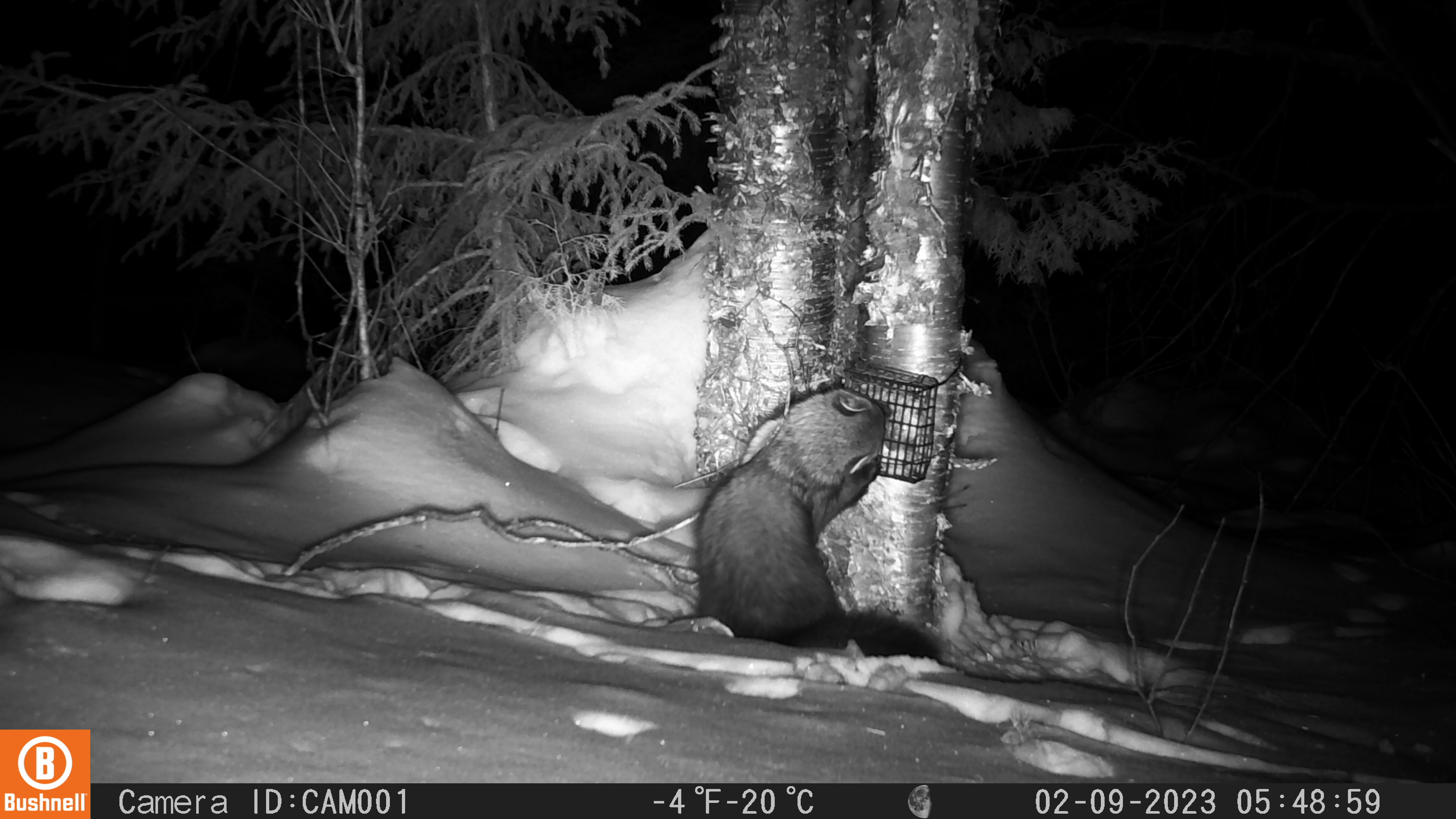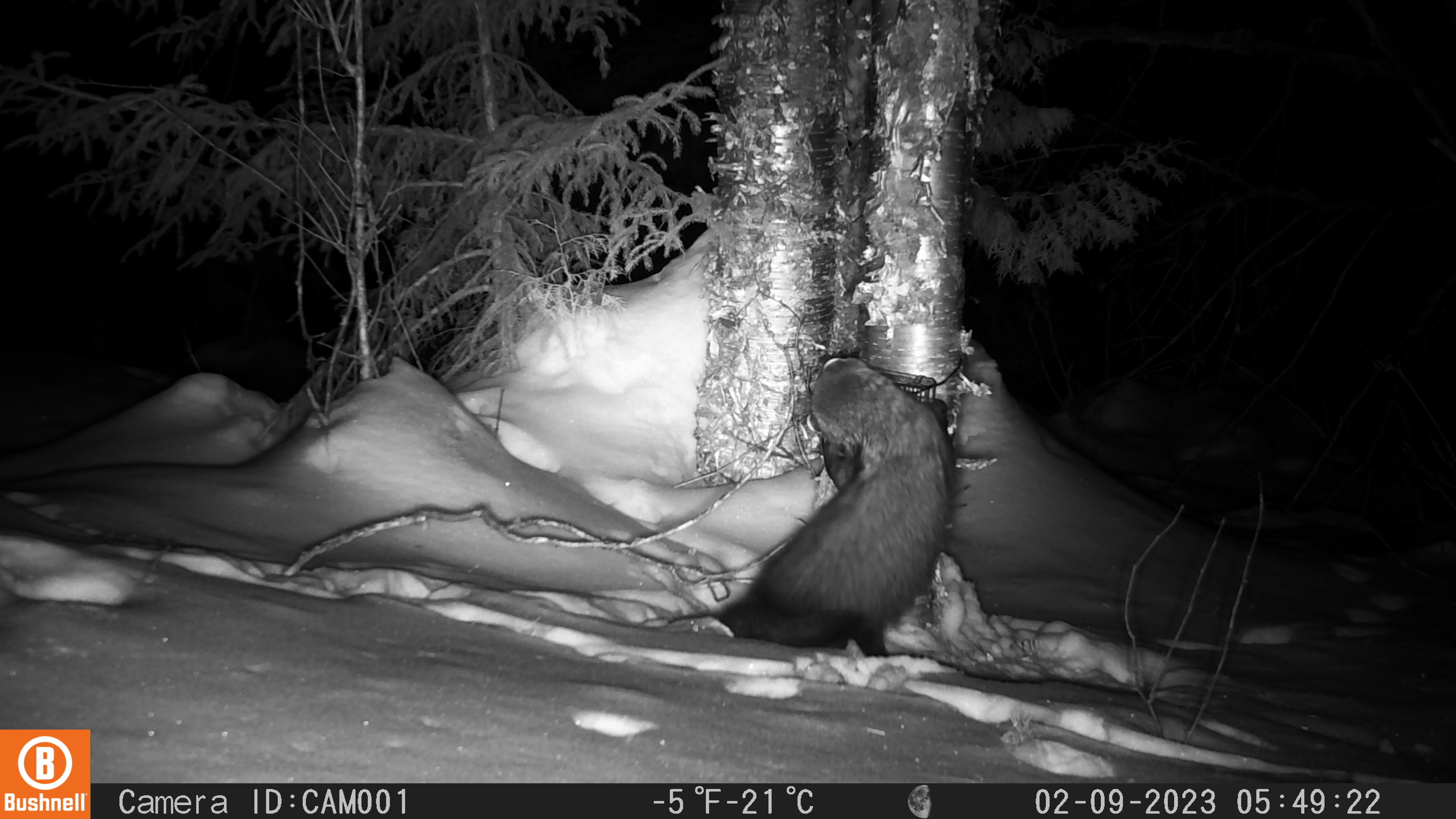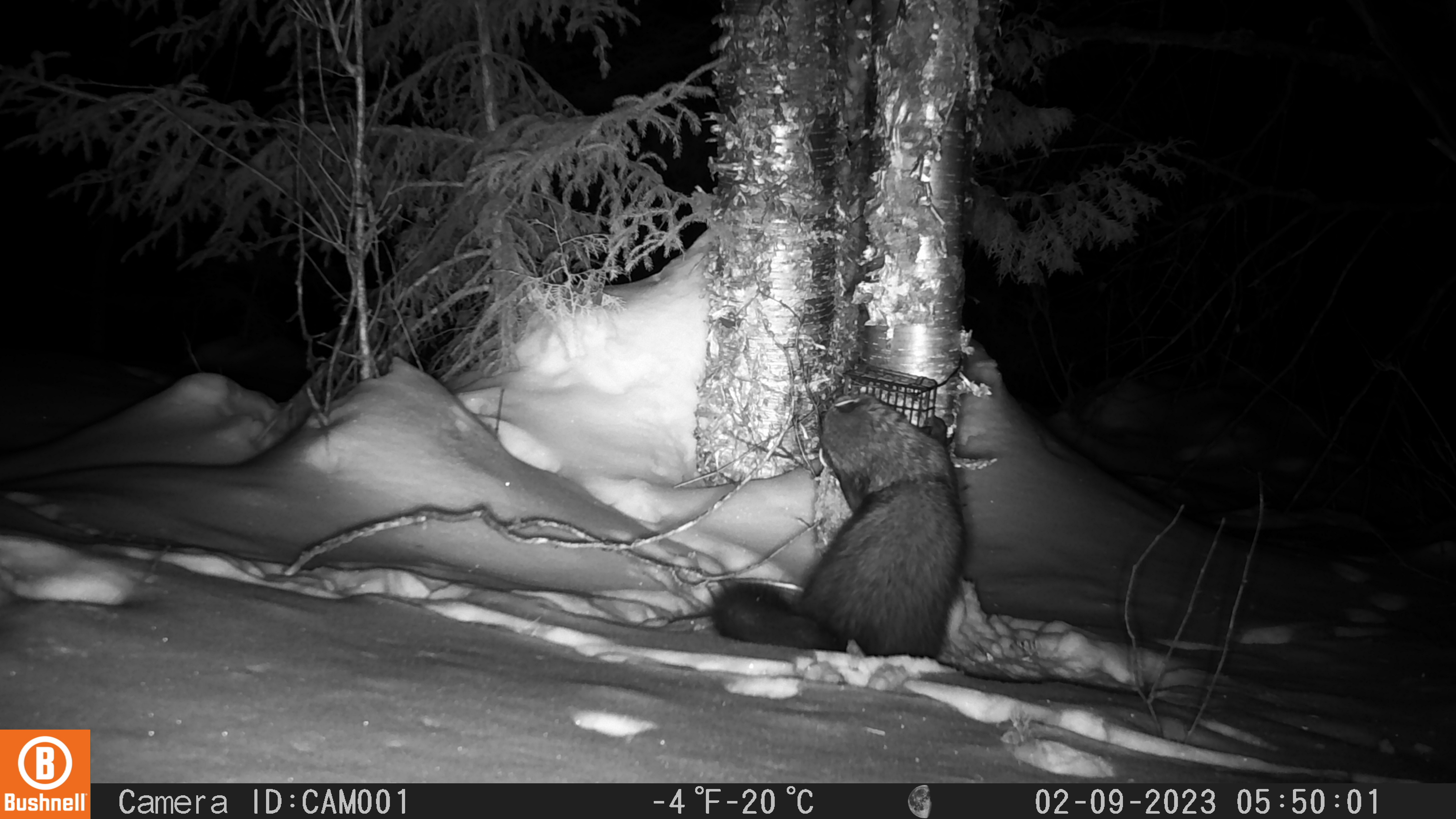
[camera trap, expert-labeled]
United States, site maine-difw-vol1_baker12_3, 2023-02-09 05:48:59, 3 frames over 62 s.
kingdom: Animalia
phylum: Chordata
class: Mammalia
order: Carnivora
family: Mustelidae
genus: Pekania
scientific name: Pekania pennanti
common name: fisher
Fisher (Pekania pennanti).